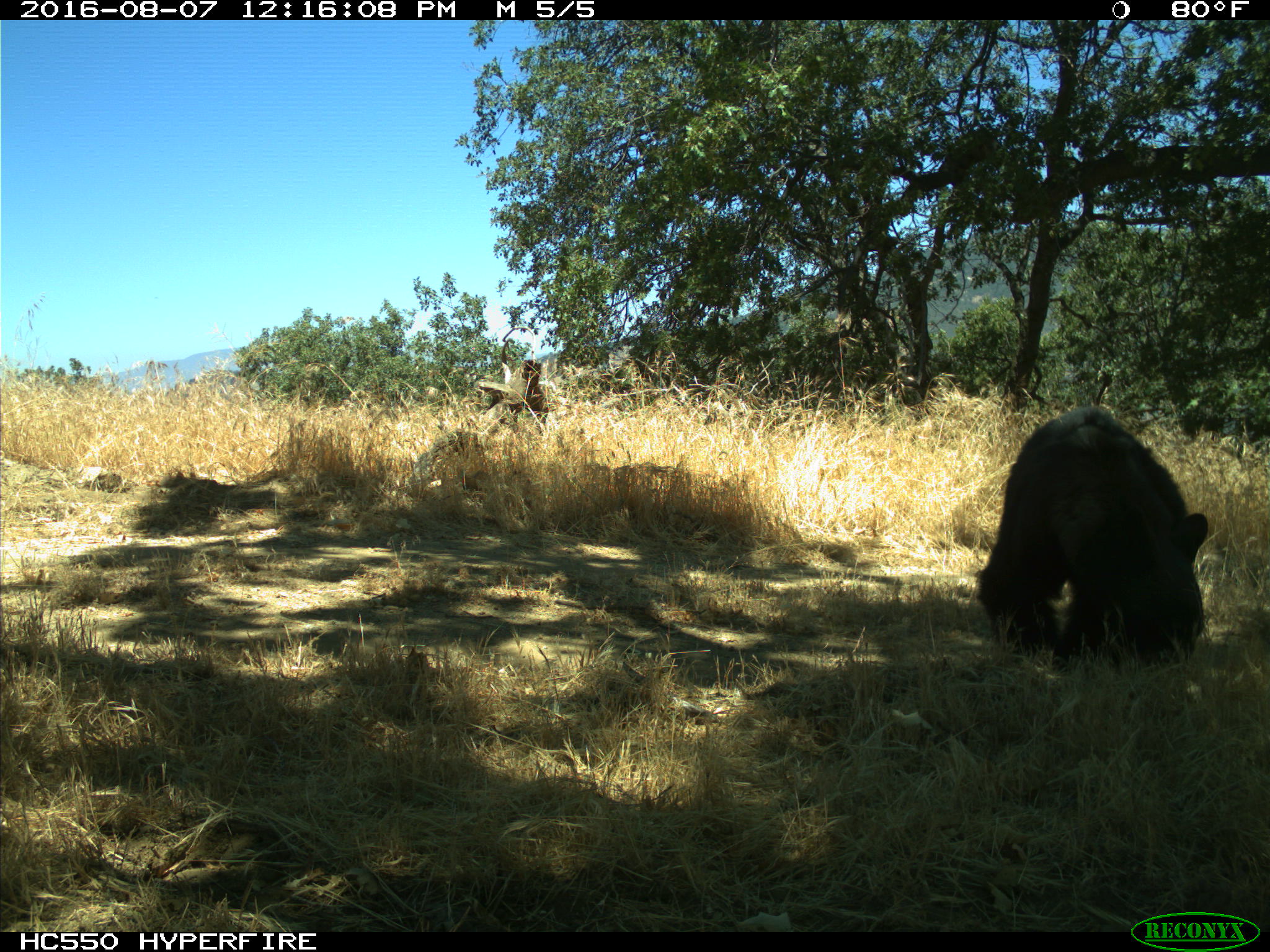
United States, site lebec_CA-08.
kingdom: Animalia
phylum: Chordata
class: Mammalia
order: Carnivora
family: Ursidae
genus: Ursus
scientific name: Ursus americanus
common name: american black bear